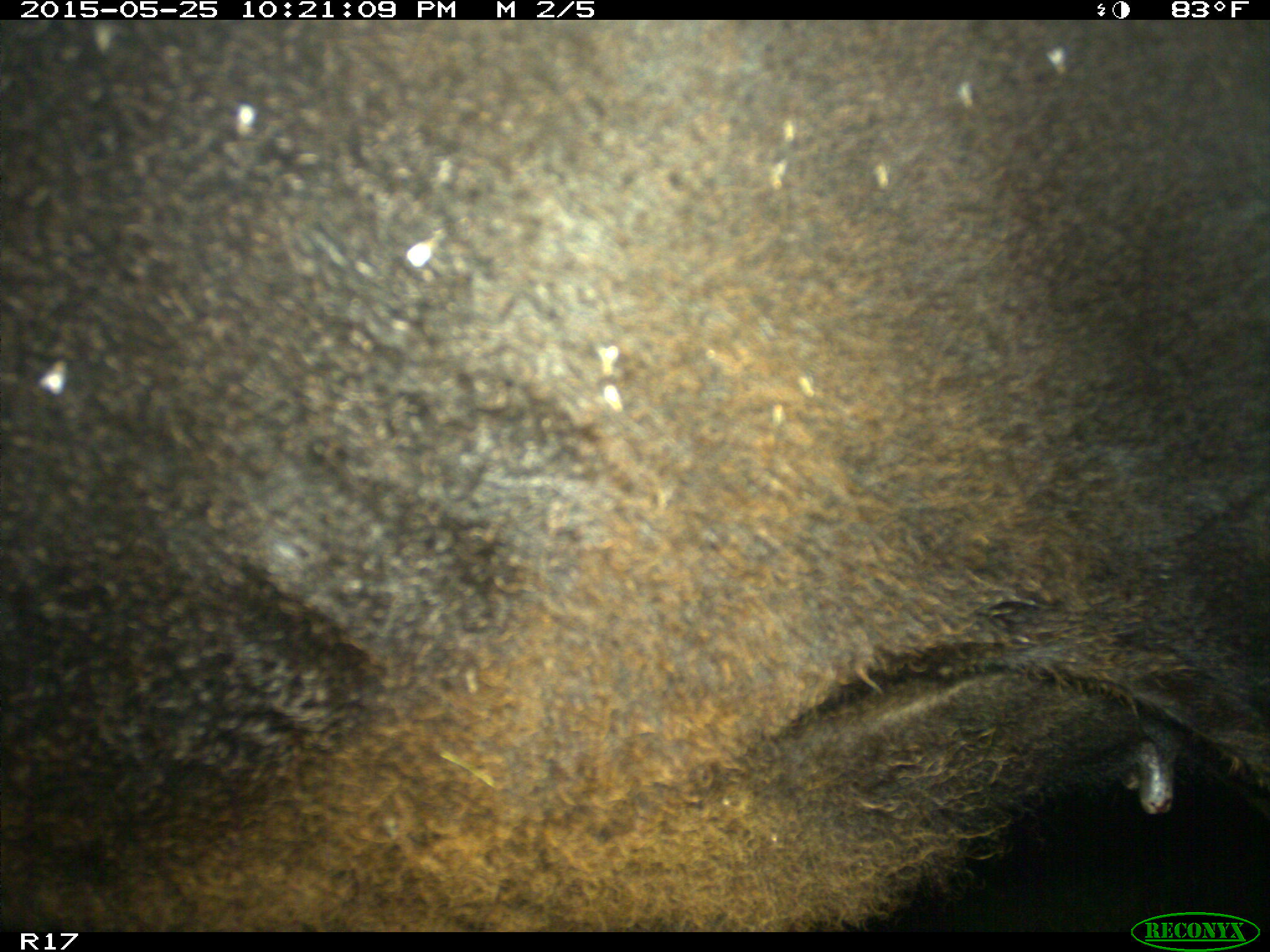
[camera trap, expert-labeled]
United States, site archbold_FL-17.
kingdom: Animalia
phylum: Chordata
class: Mammalia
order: Artiodactyla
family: Bovidae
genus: Bos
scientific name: Bos taurus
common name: domestic cow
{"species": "Bos taurus (domestic cow)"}